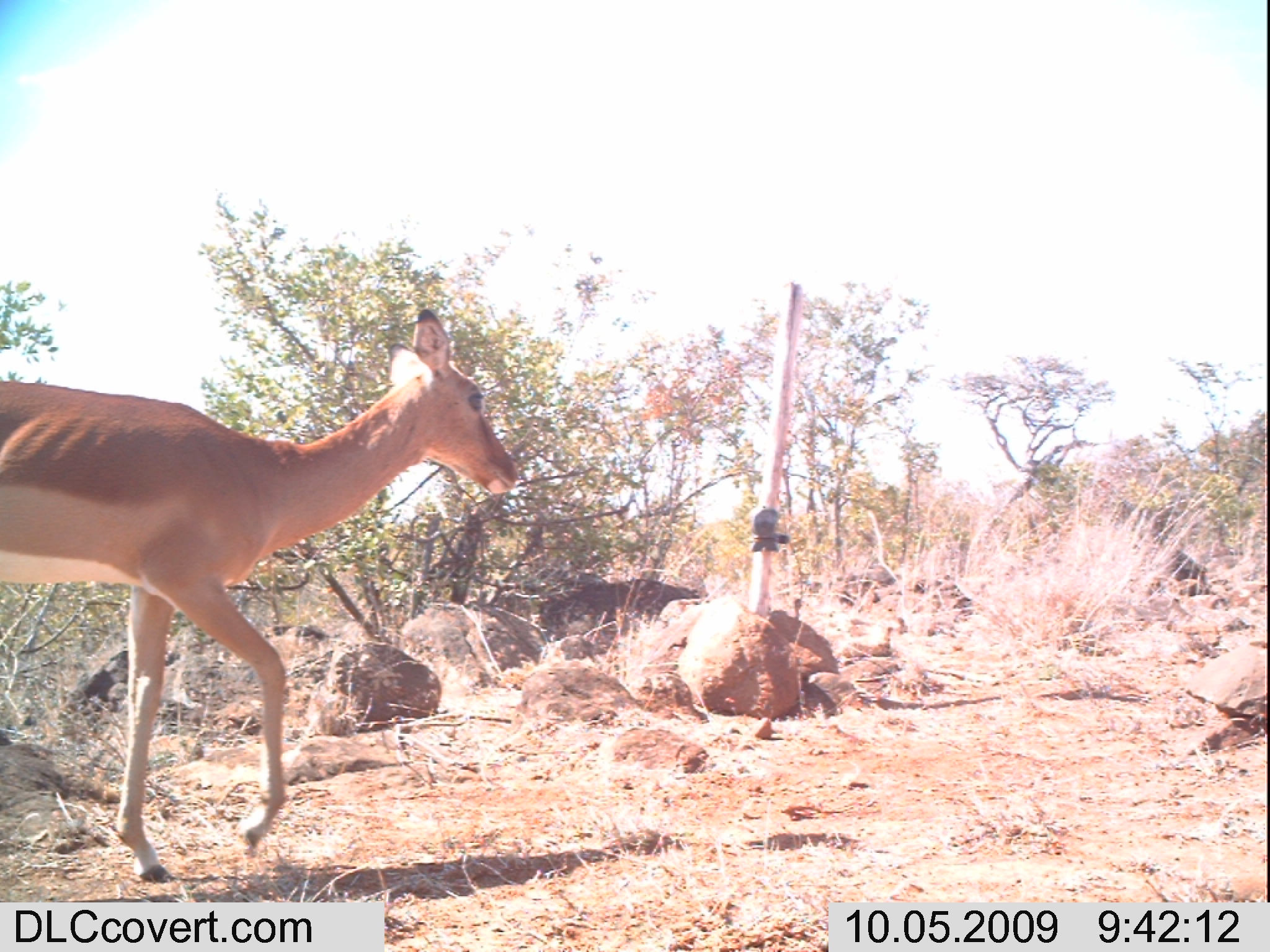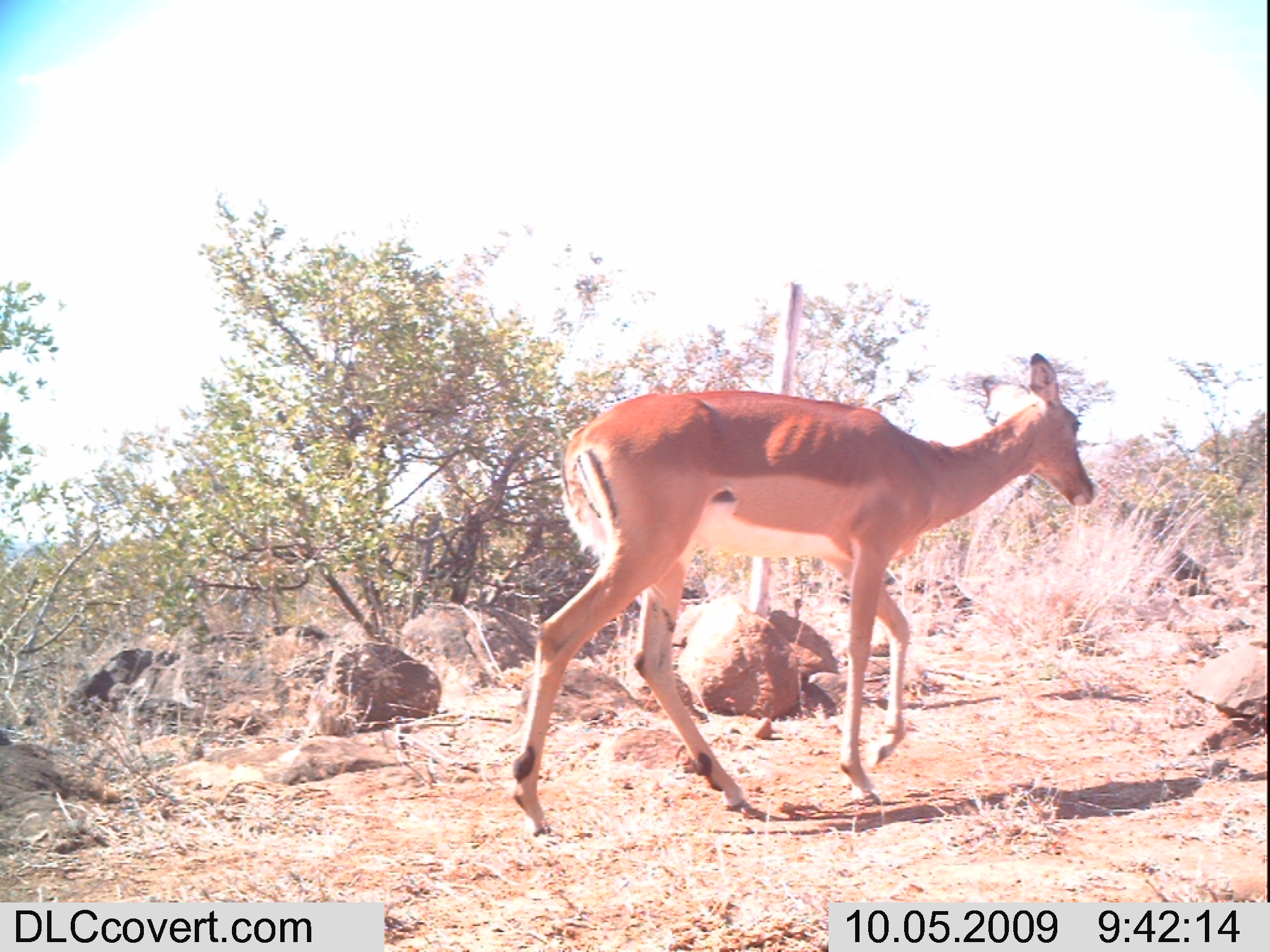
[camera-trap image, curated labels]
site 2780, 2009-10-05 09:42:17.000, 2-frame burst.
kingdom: Animalia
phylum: Chordata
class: Mammalia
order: Artiodactyla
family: Bovidae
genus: Aepyceros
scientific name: Aepyceros melampus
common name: impala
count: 1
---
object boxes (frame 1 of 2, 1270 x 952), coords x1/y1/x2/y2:
aepyceros melampus: 0/307/521/879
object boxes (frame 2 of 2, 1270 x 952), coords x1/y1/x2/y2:
aepyceros melampus: 512/353/1094/842